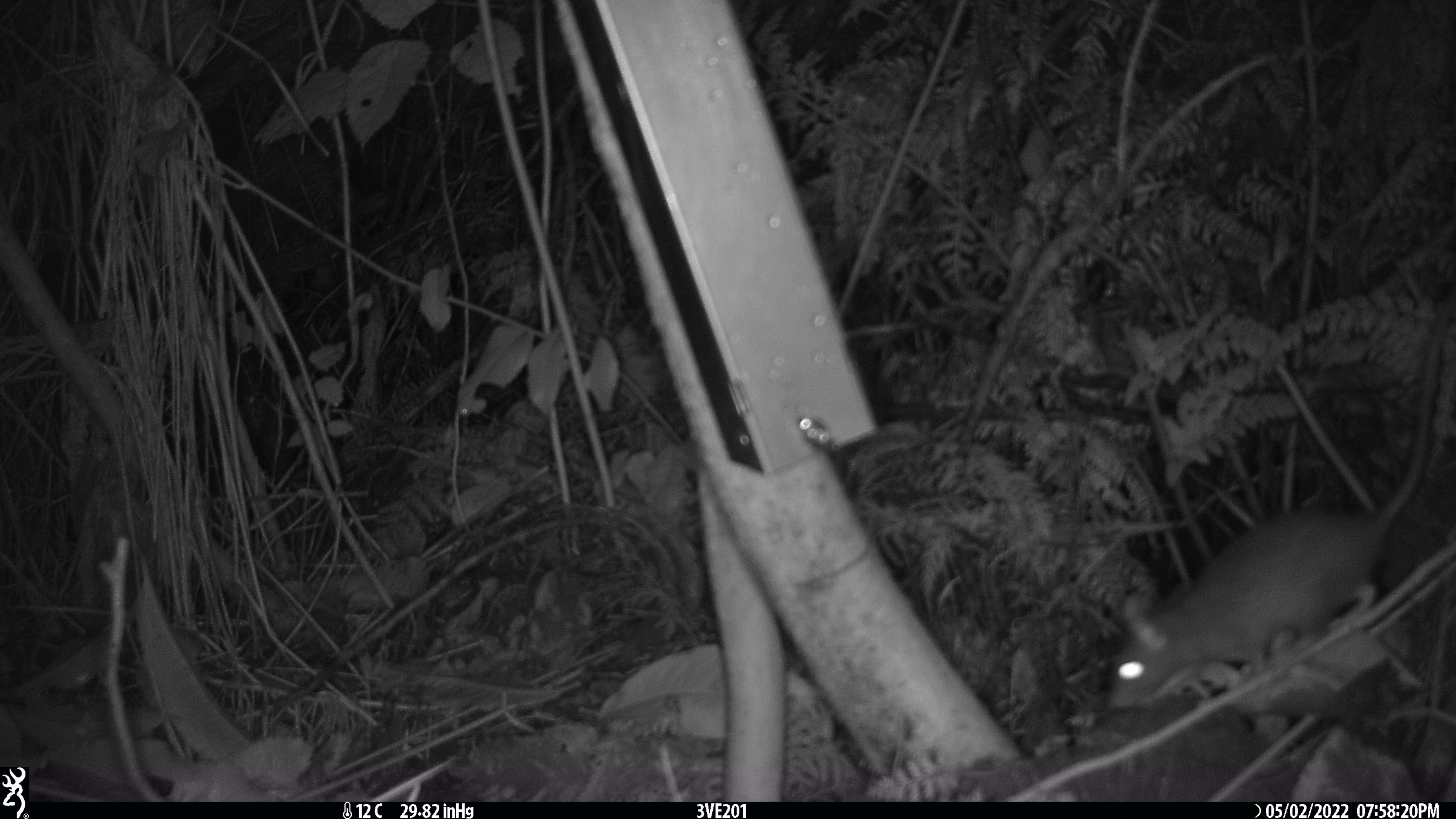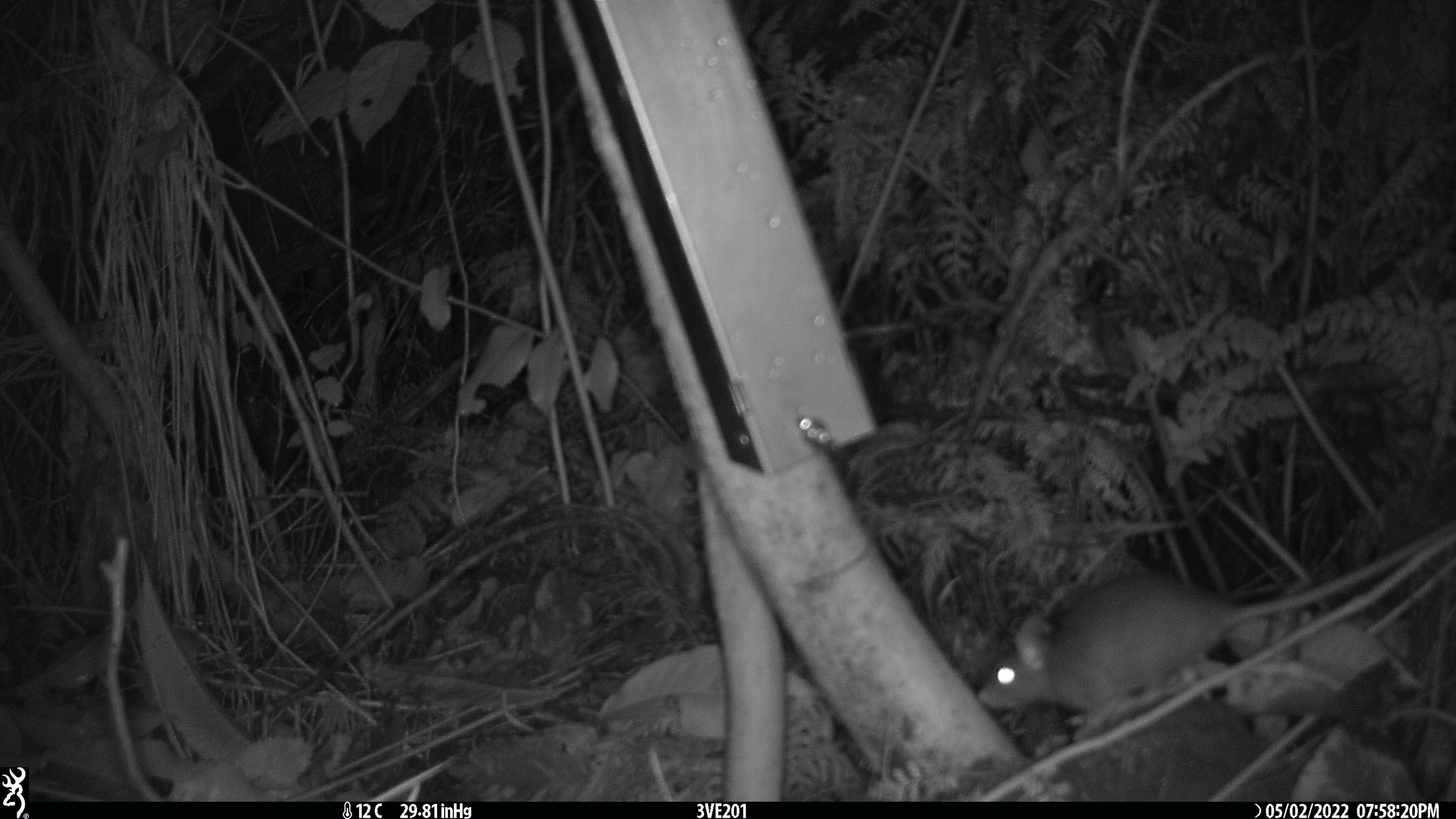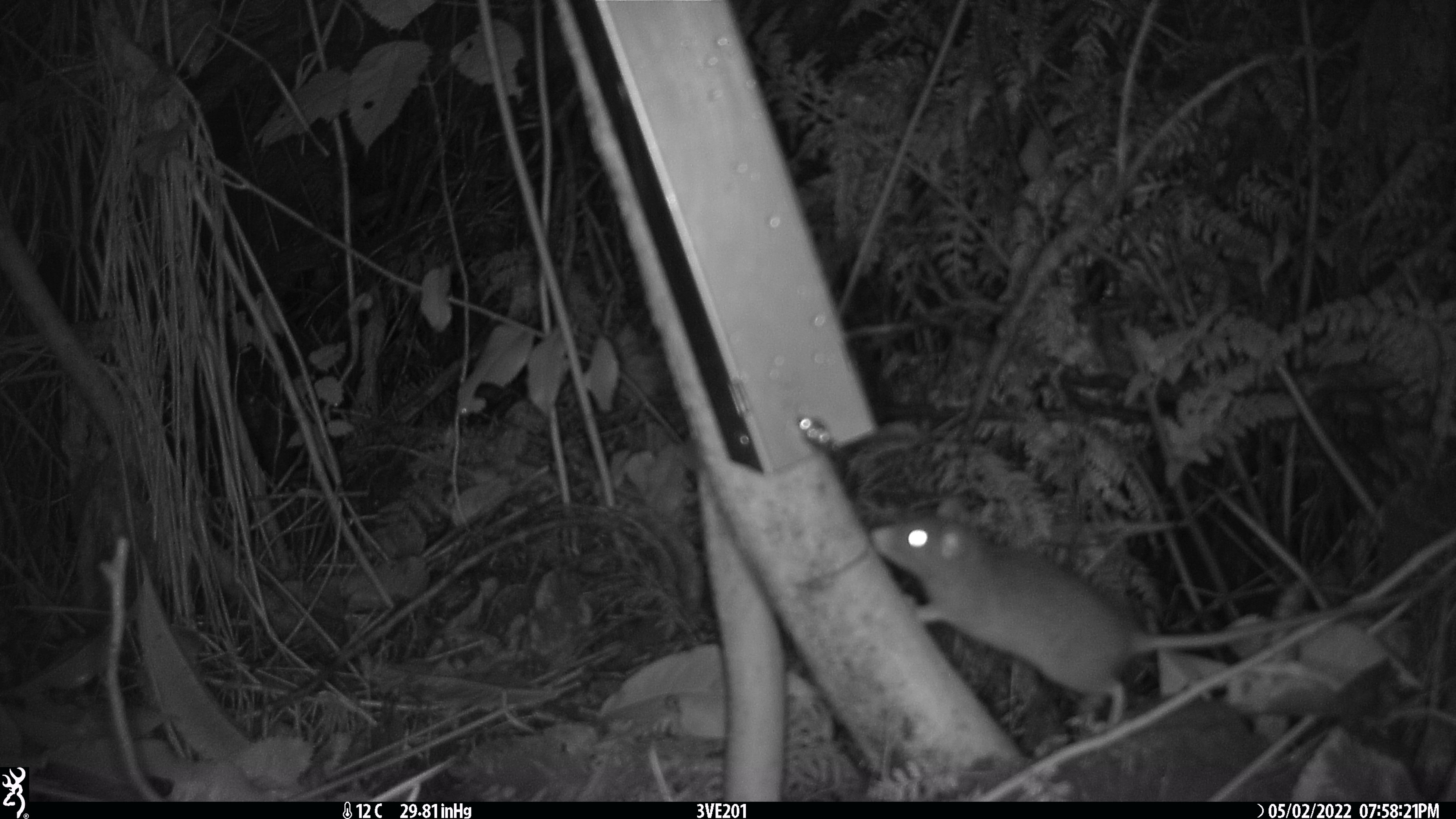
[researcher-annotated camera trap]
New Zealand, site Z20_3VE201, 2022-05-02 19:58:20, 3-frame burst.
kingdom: Animalia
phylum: Chordata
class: Mammalia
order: Rodentia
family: Muridae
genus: Rattus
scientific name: Rattus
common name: rat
Rat (Rattus).